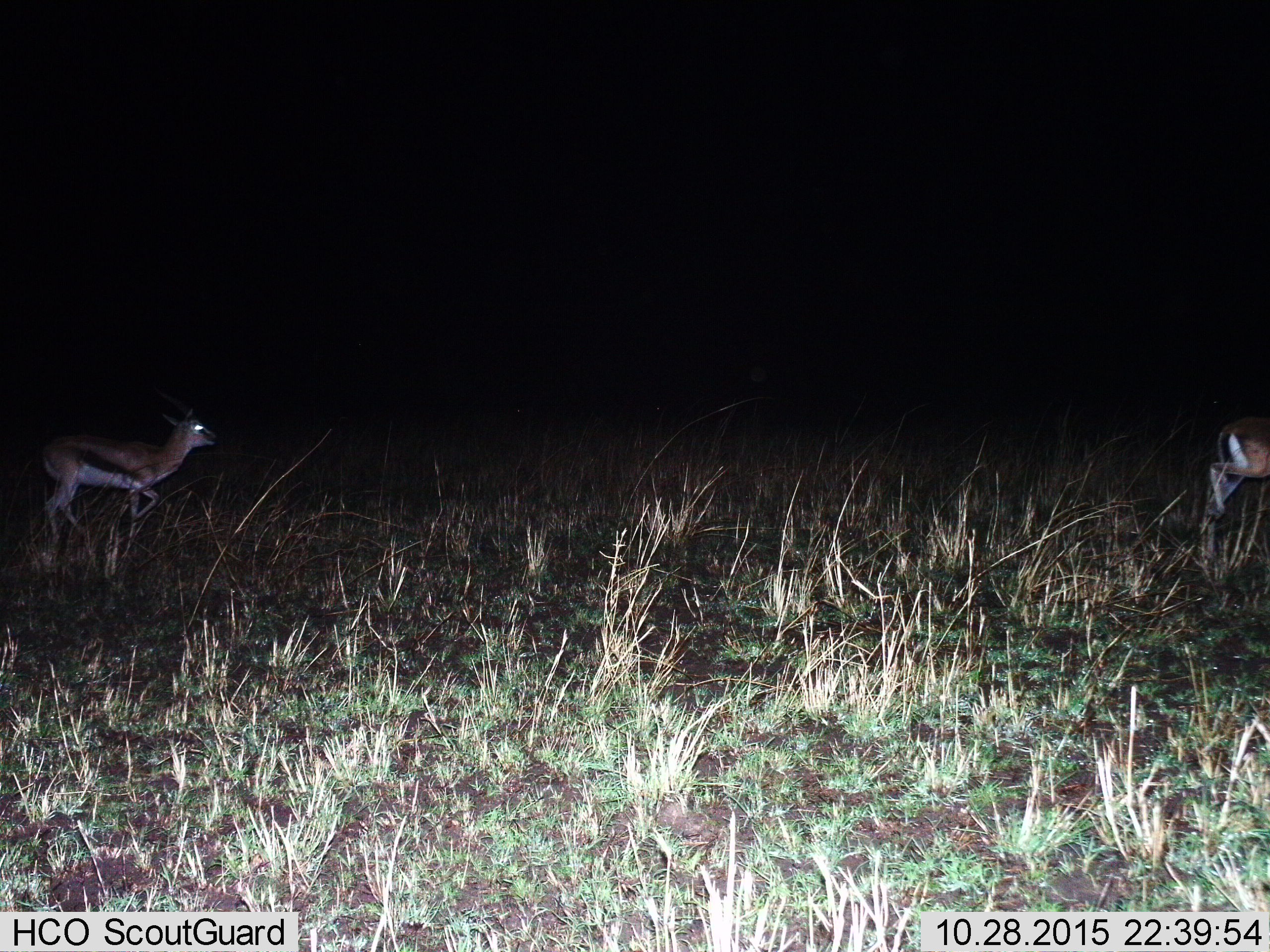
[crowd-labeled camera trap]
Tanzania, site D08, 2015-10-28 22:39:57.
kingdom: Animalia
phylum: Chordata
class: Mammalia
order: Artiodactyla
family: Bovidae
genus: Eudorcas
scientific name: Eudorcas thomsonii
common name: thomson's gazelle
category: gazellethomsons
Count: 2.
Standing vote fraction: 11%.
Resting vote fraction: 0%.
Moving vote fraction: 94%.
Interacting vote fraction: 0%.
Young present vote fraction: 11%.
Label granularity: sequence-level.